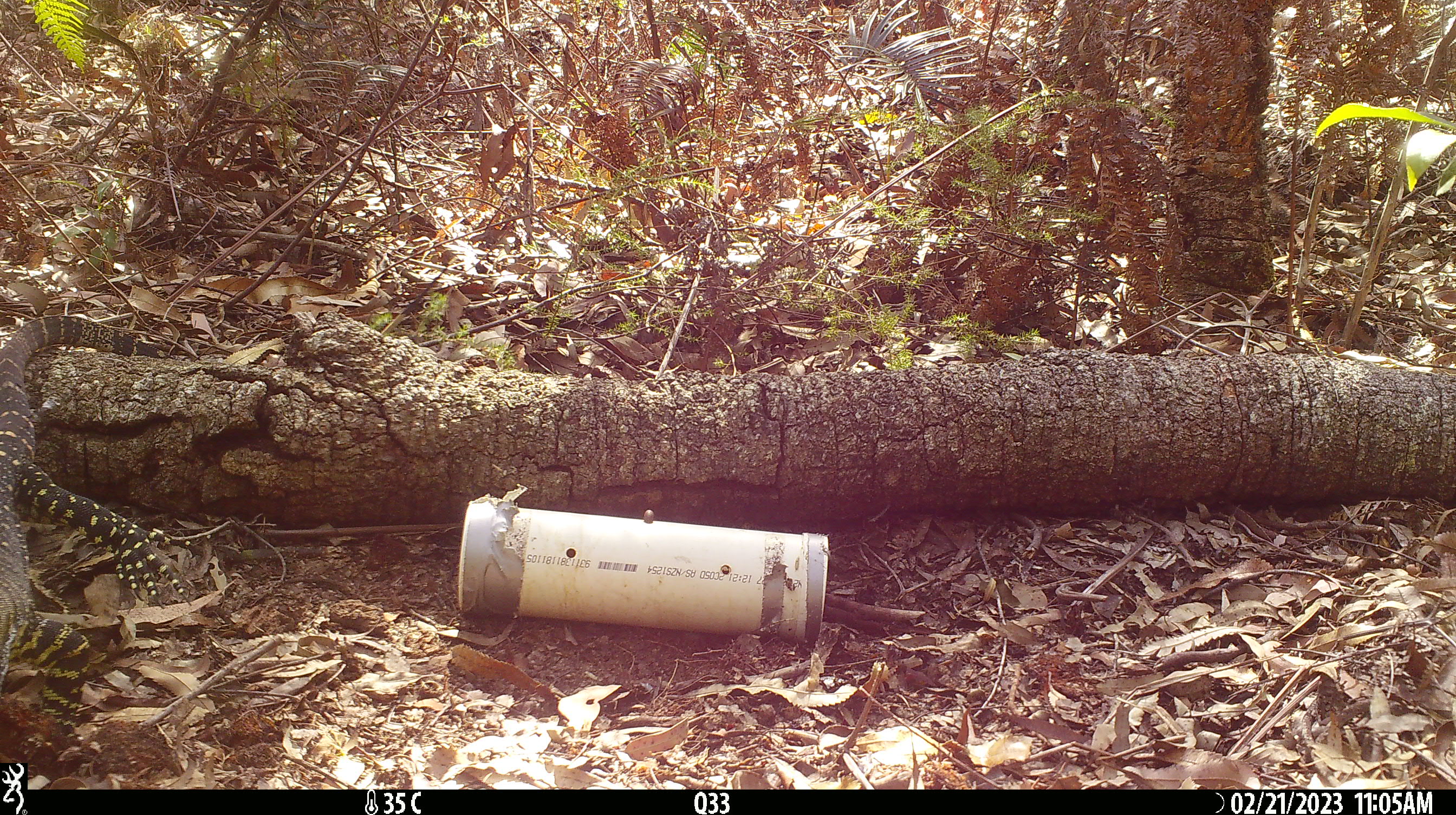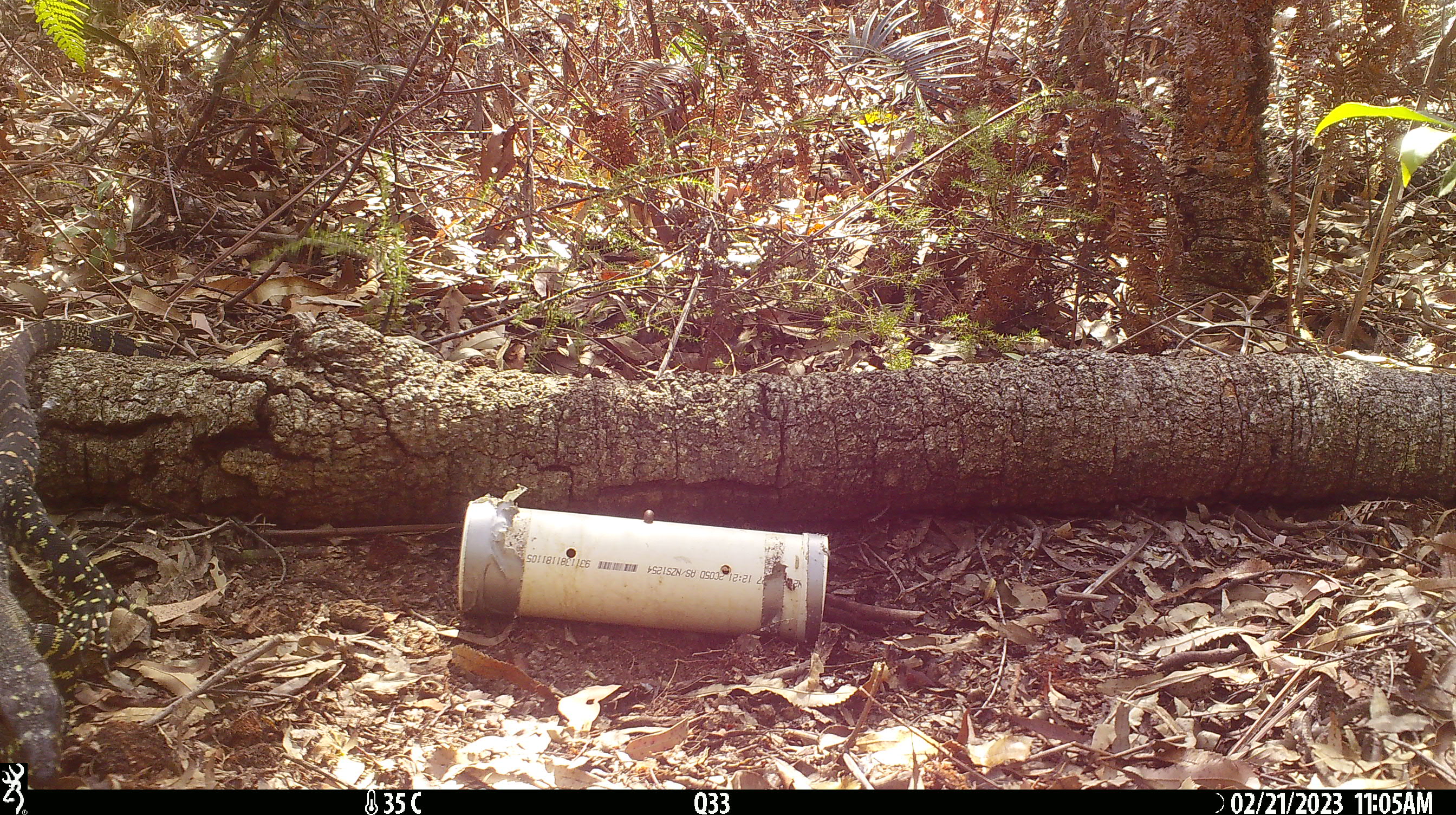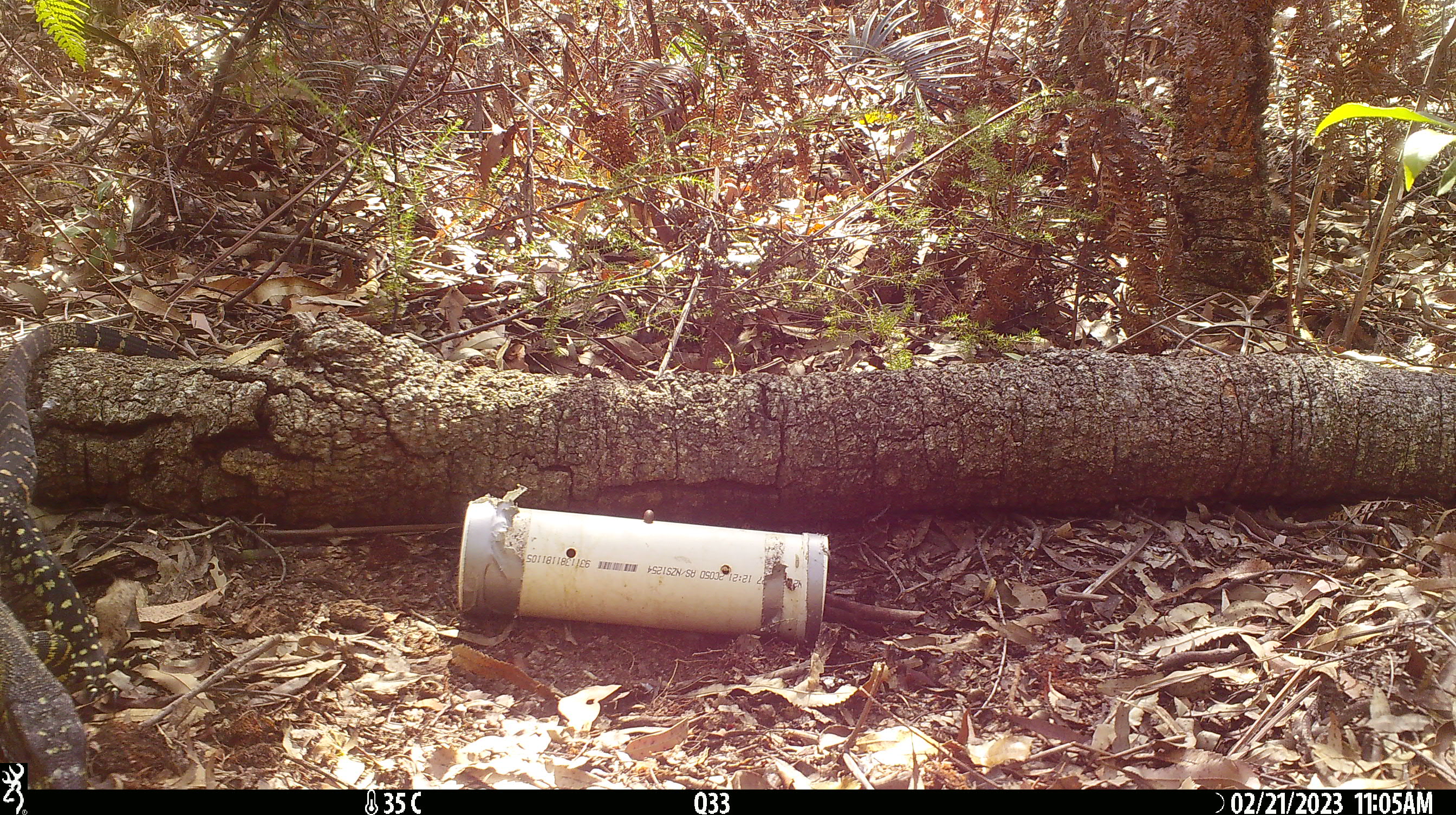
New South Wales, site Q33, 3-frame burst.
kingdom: Animalia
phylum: Chordata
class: Reptilia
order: Squamata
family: Varanidae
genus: Varanus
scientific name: Varanus varius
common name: lace monitor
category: goanna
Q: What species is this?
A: Goanna (lace monitor) (Varanus varius).